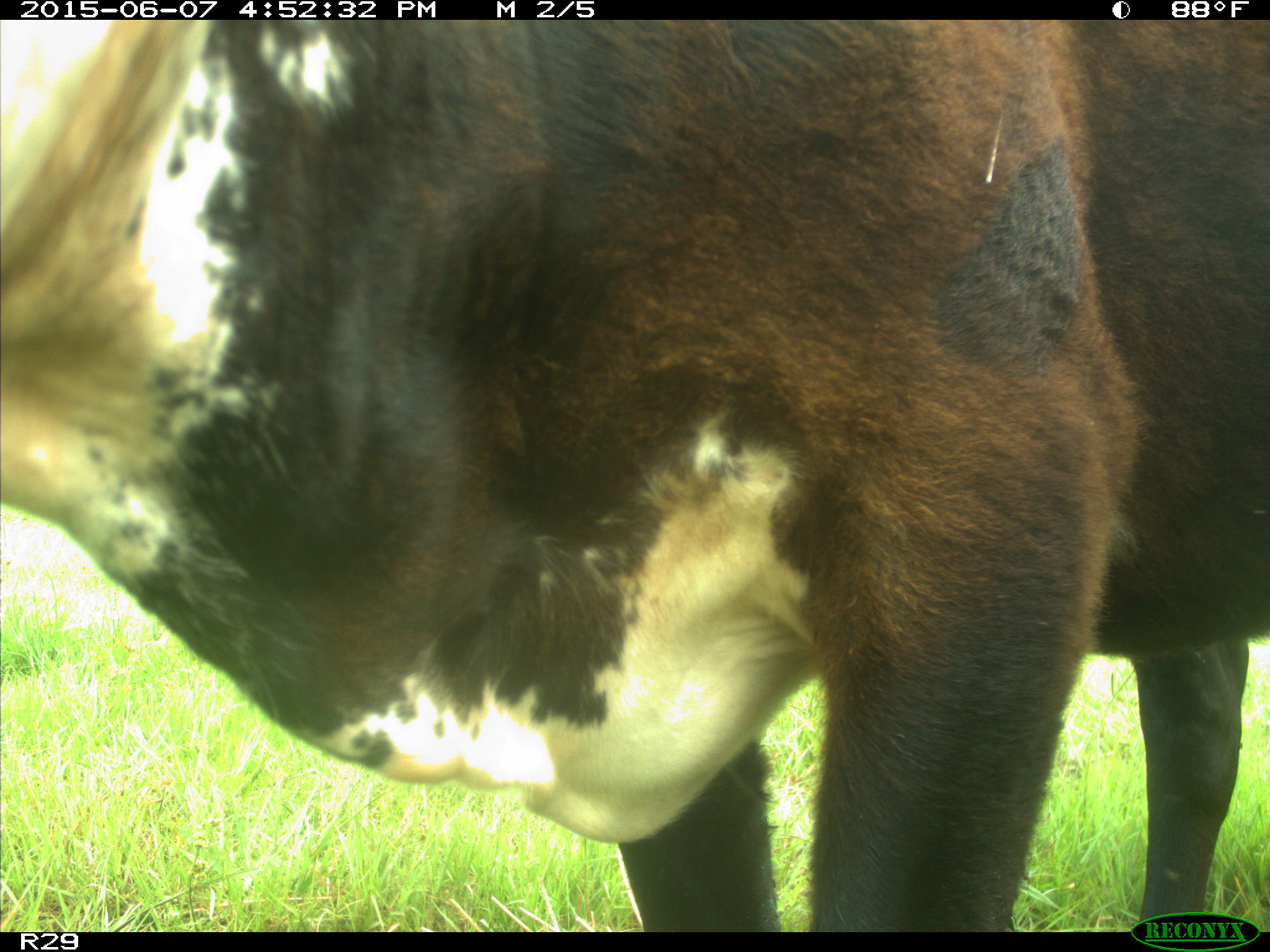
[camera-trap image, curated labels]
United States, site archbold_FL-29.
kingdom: Animalia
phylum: Chordata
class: Mammalia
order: Artiodactyla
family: Bovidae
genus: Bos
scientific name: Bos taurus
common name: domestic cow